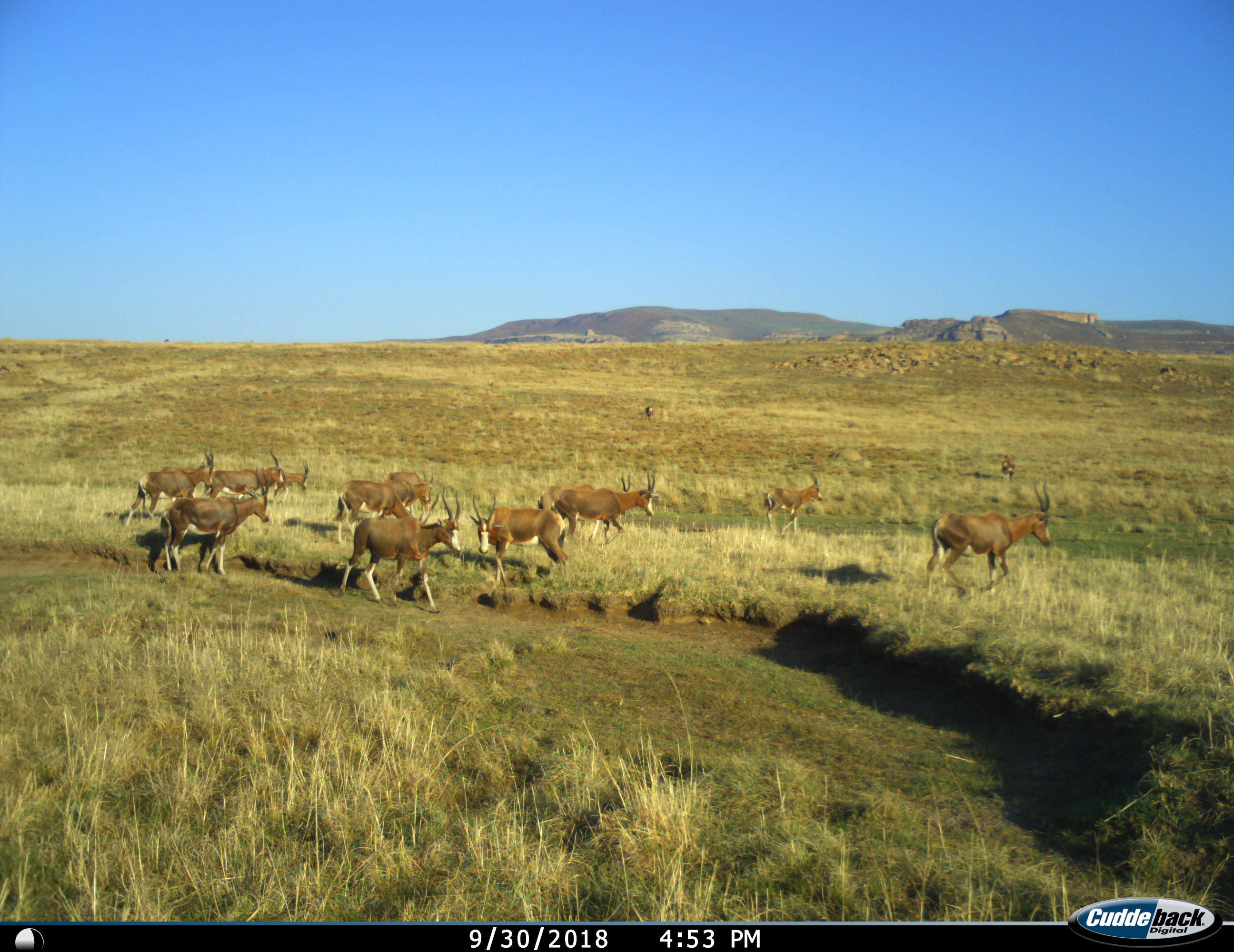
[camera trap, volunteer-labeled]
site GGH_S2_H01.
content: unidentified animal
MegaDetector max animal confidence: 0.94